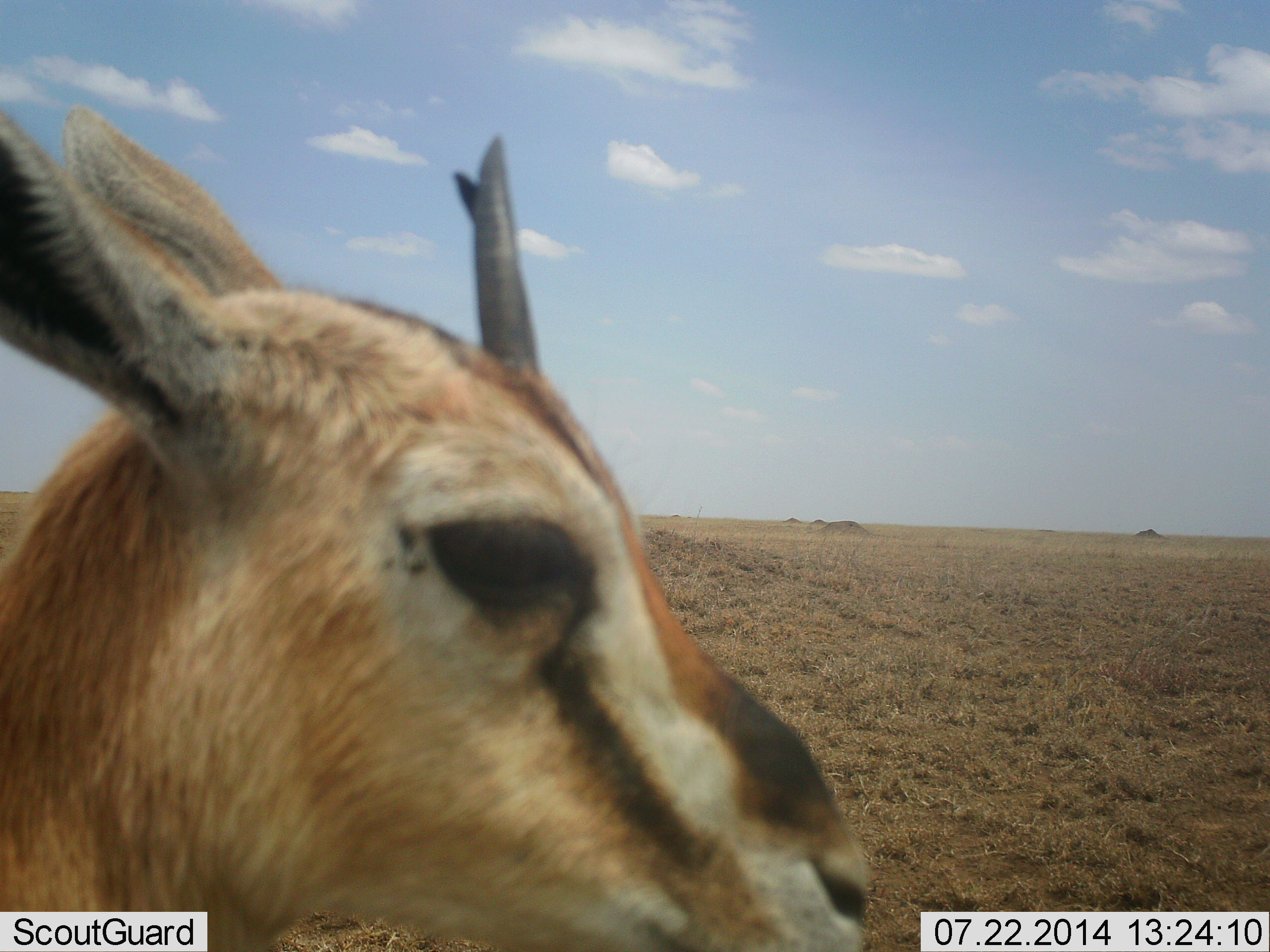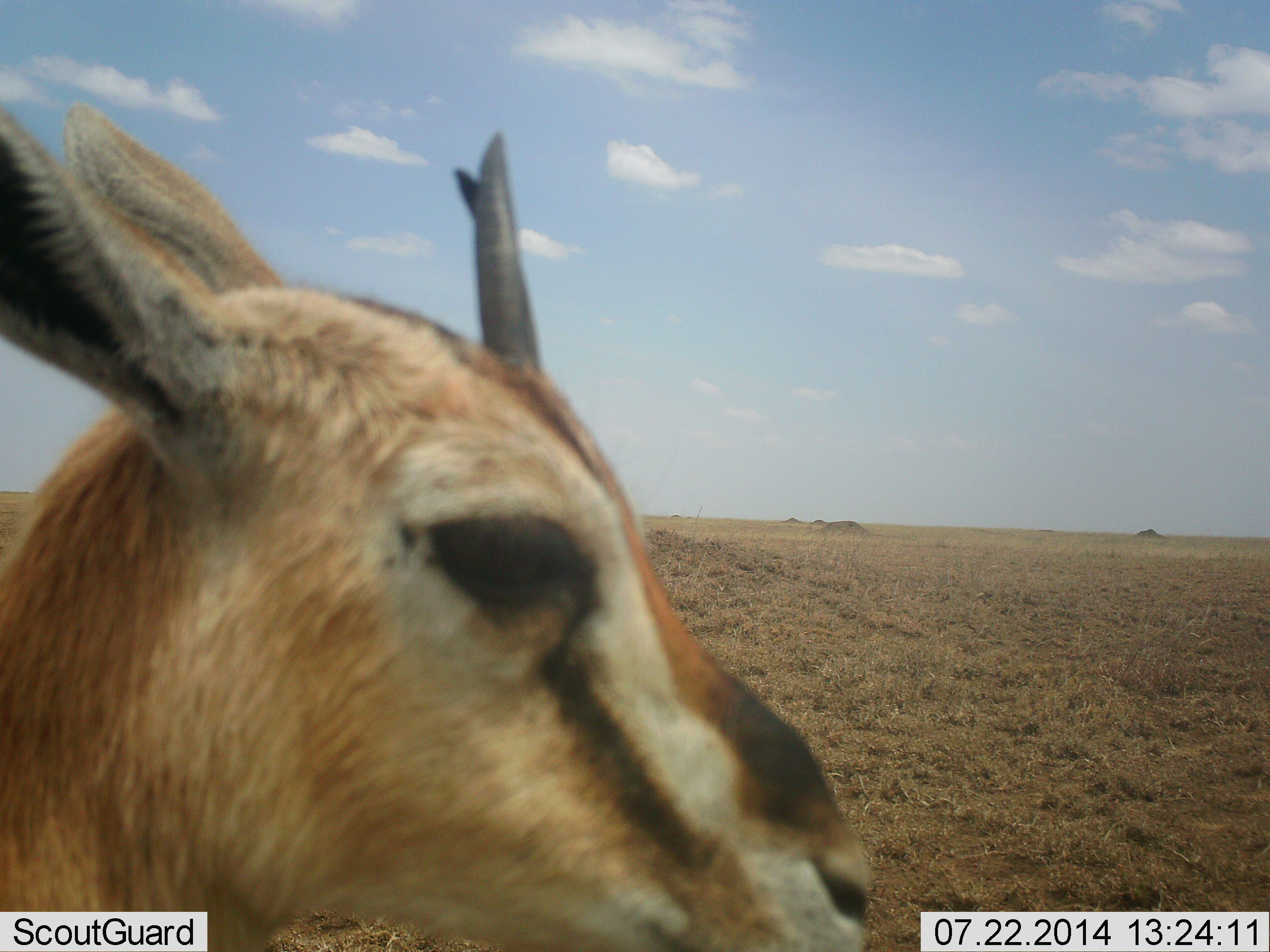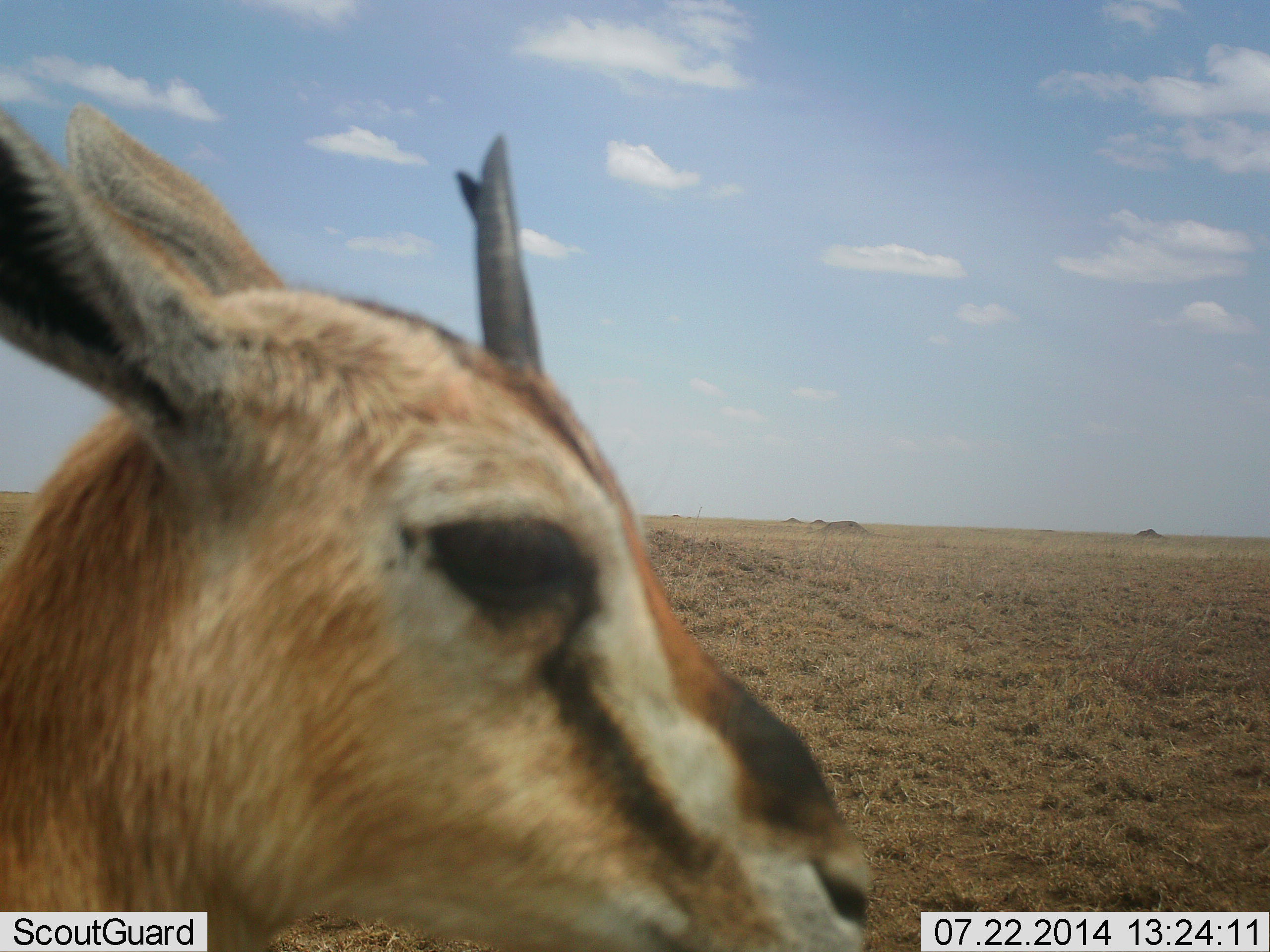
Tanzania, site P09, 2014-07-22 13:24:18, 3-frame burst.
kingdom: Animalia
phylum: Chordata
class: Mammalia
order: Artiodactyla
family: Bovidae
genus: Eudorcas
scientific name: Eudorcas thomsonii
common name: thomson's gazelle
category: gazellethomsons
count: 1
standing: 86%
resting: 7%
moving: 7%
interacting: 0%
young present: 0%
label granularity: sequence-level